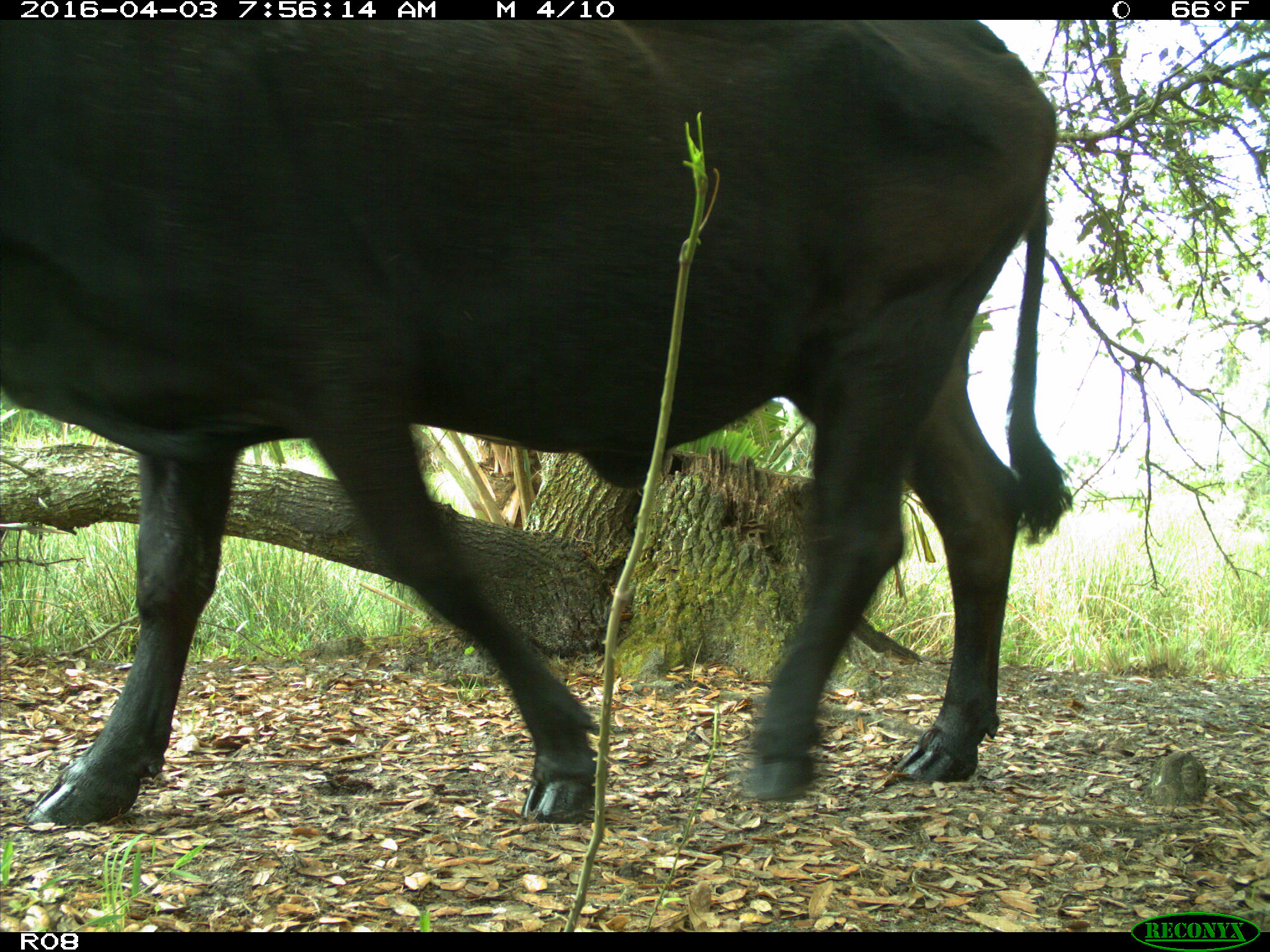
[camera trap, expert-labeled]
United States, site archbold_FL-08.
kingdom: Animalia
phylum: Chordata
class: Mammalia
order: Artiodactyla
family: Bovidae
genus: Bos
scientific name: Bos taurus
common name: domestic cow